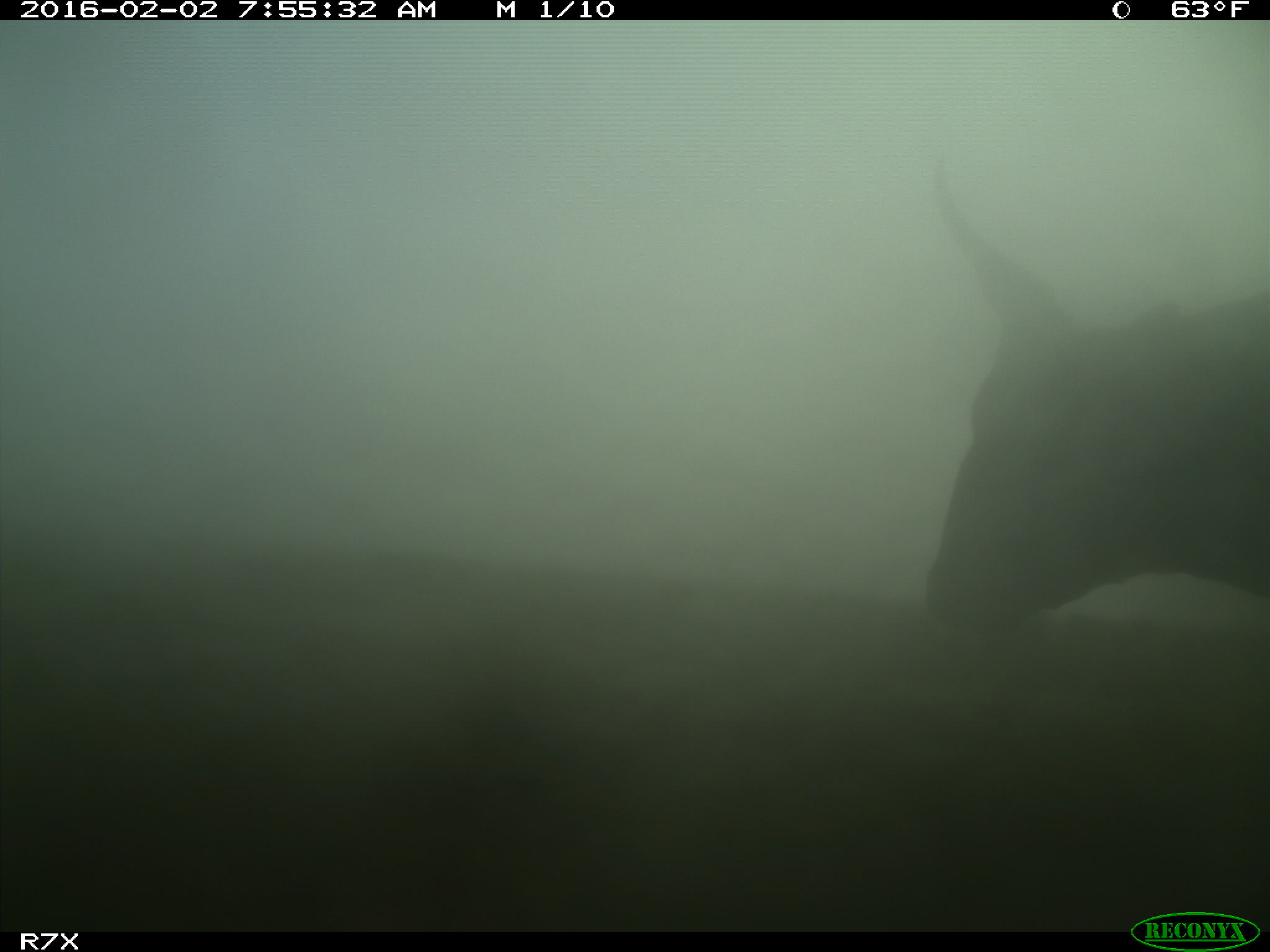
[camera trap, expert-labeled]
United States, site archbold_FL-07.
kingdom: Animalia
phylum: Chordata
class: Mammalia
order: Artiodactyla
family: Bovidae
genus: Bos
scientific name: Bos taurus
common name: domestic cow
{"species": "Bos taurus (domestic cow)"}